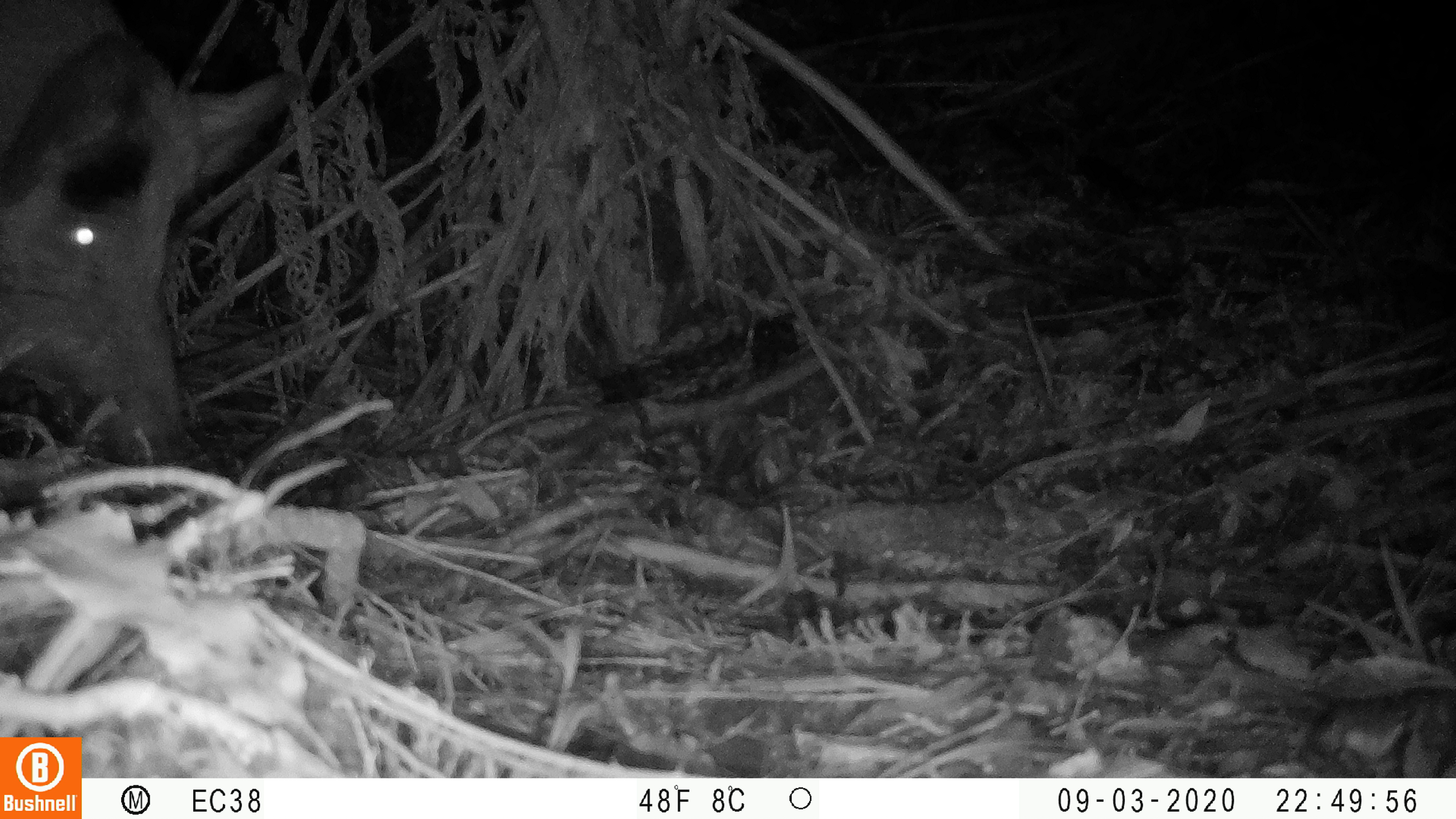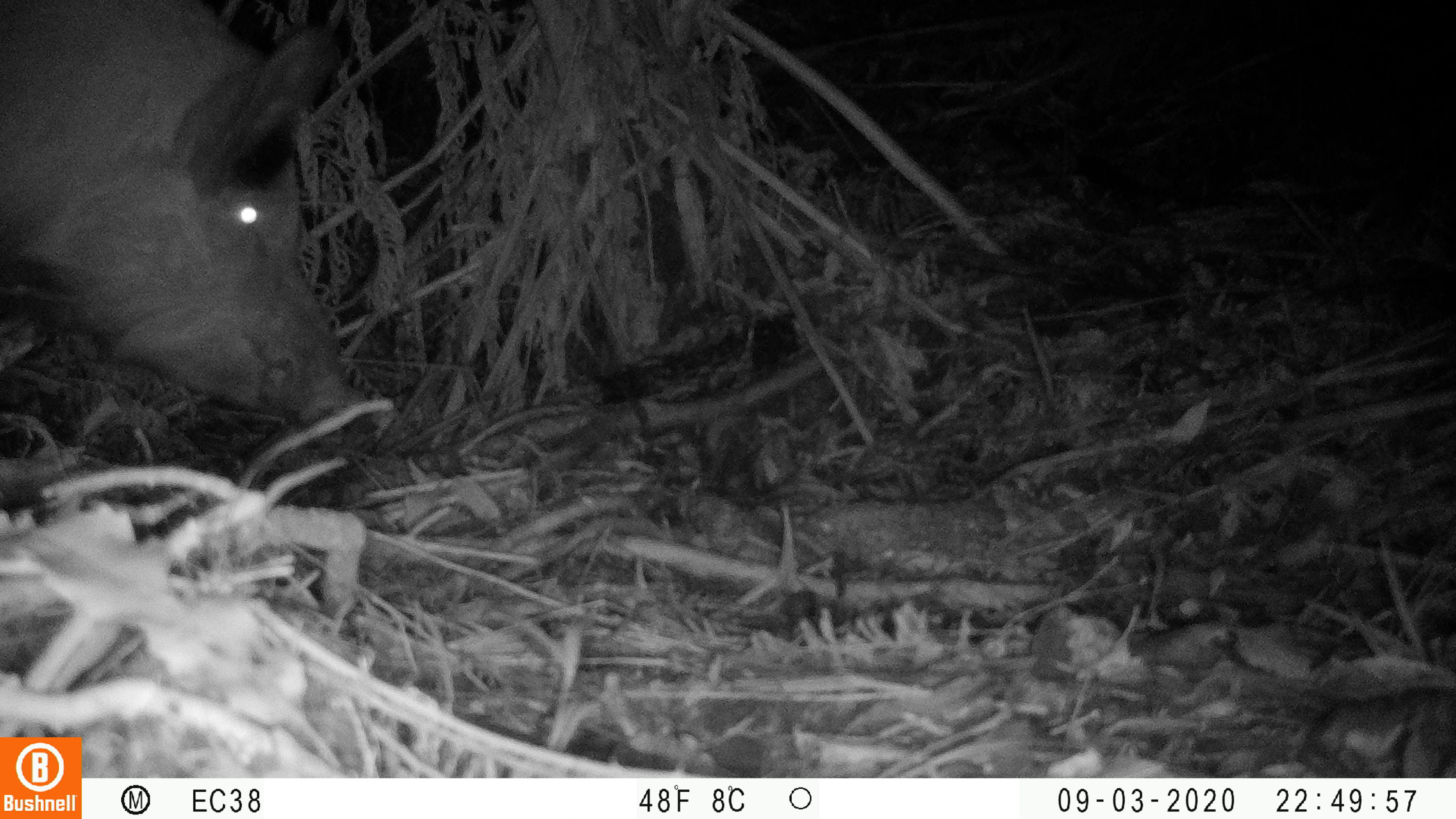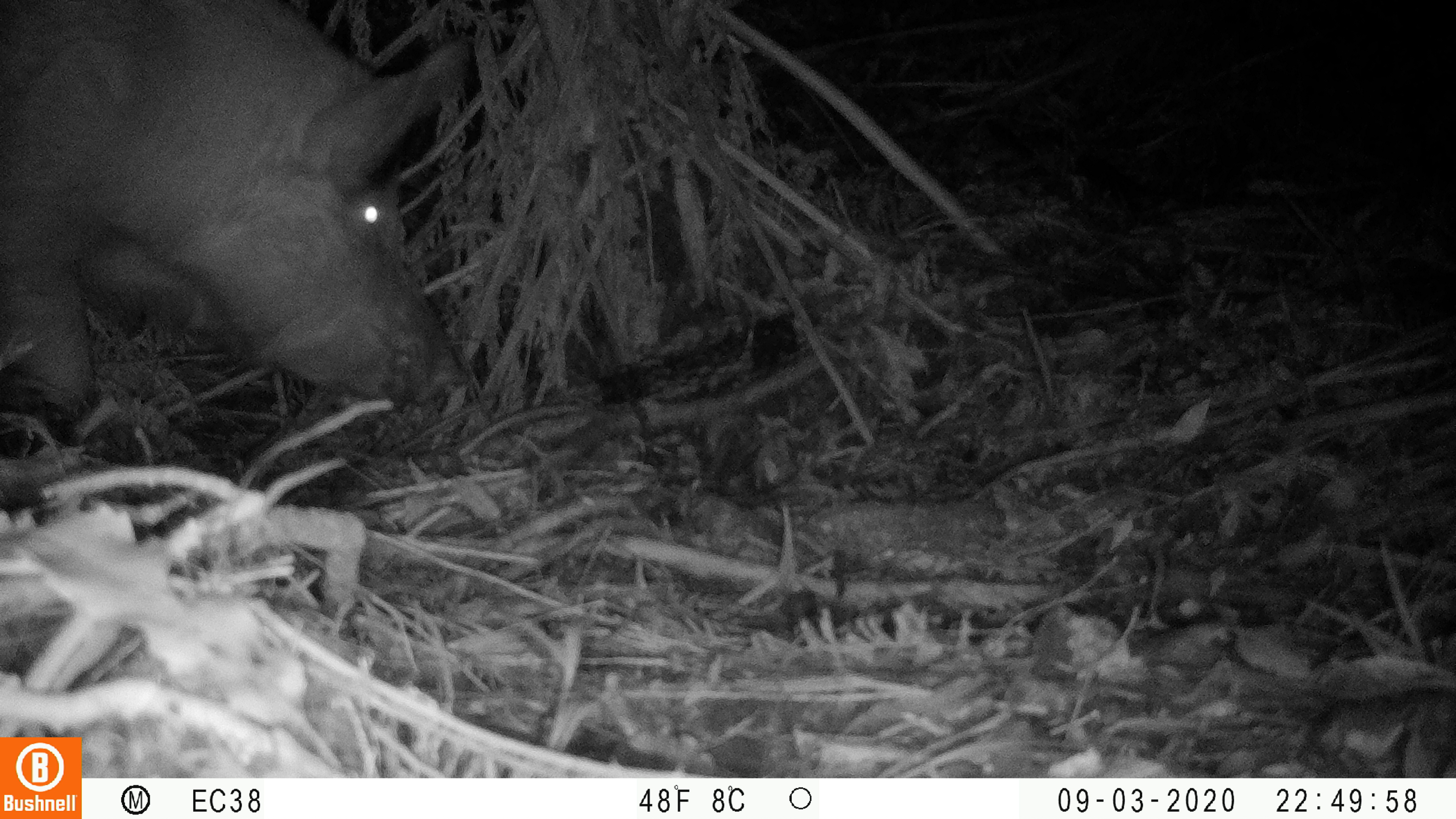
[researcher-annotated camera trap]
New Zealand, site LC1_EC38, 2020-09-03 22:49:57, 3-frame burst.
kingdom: Animalia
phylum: Chordata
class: Mammalia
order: Artiodactyla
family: Suidae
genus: Sus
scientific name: Sus scrofa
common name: pig